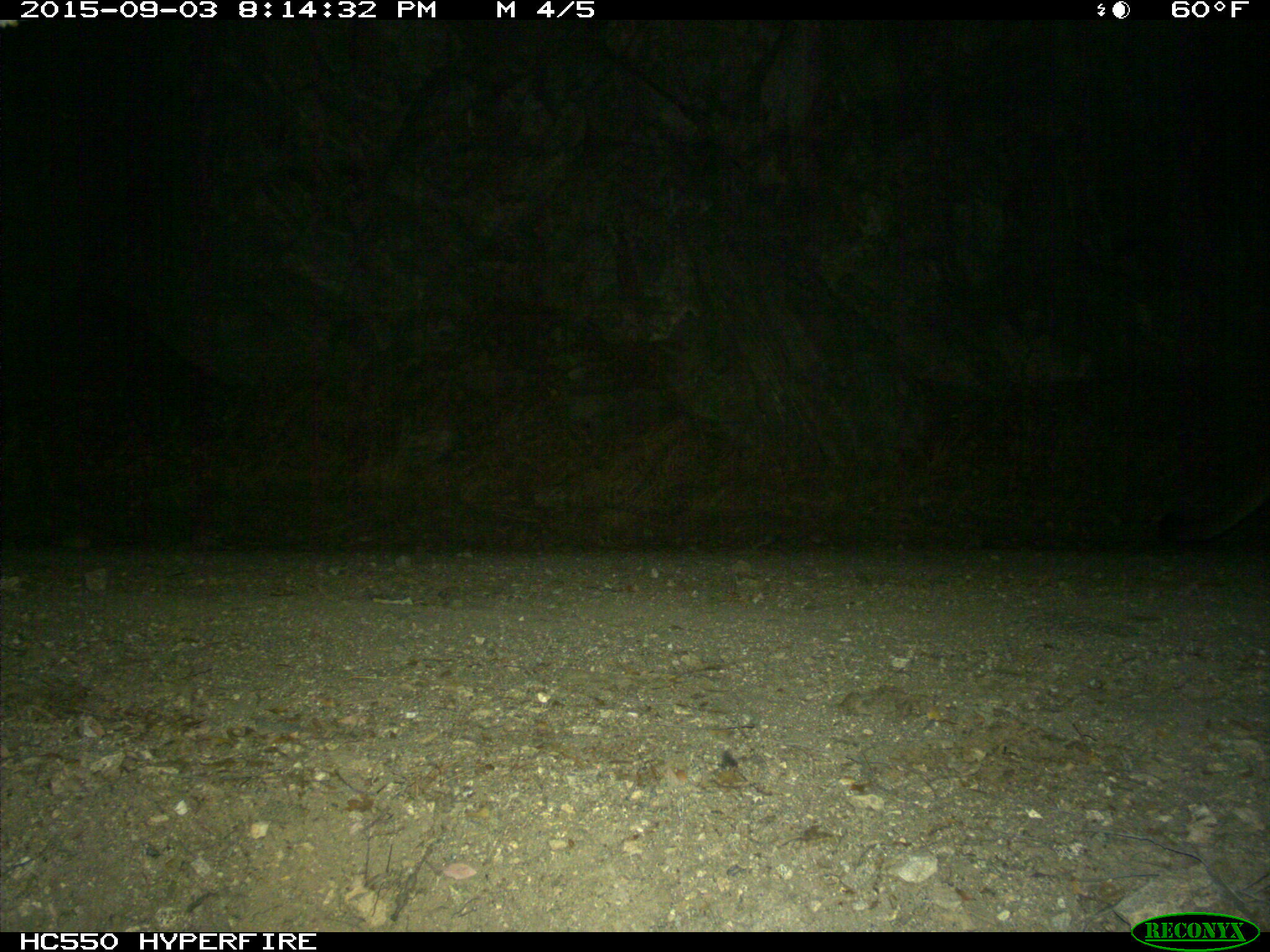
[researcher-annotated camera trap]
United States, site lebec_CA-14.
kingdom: Animalia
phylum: Chordata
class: Mammalia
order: Carnivora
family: Felidae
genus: Puma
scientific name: Puma concolor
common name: mountain lion